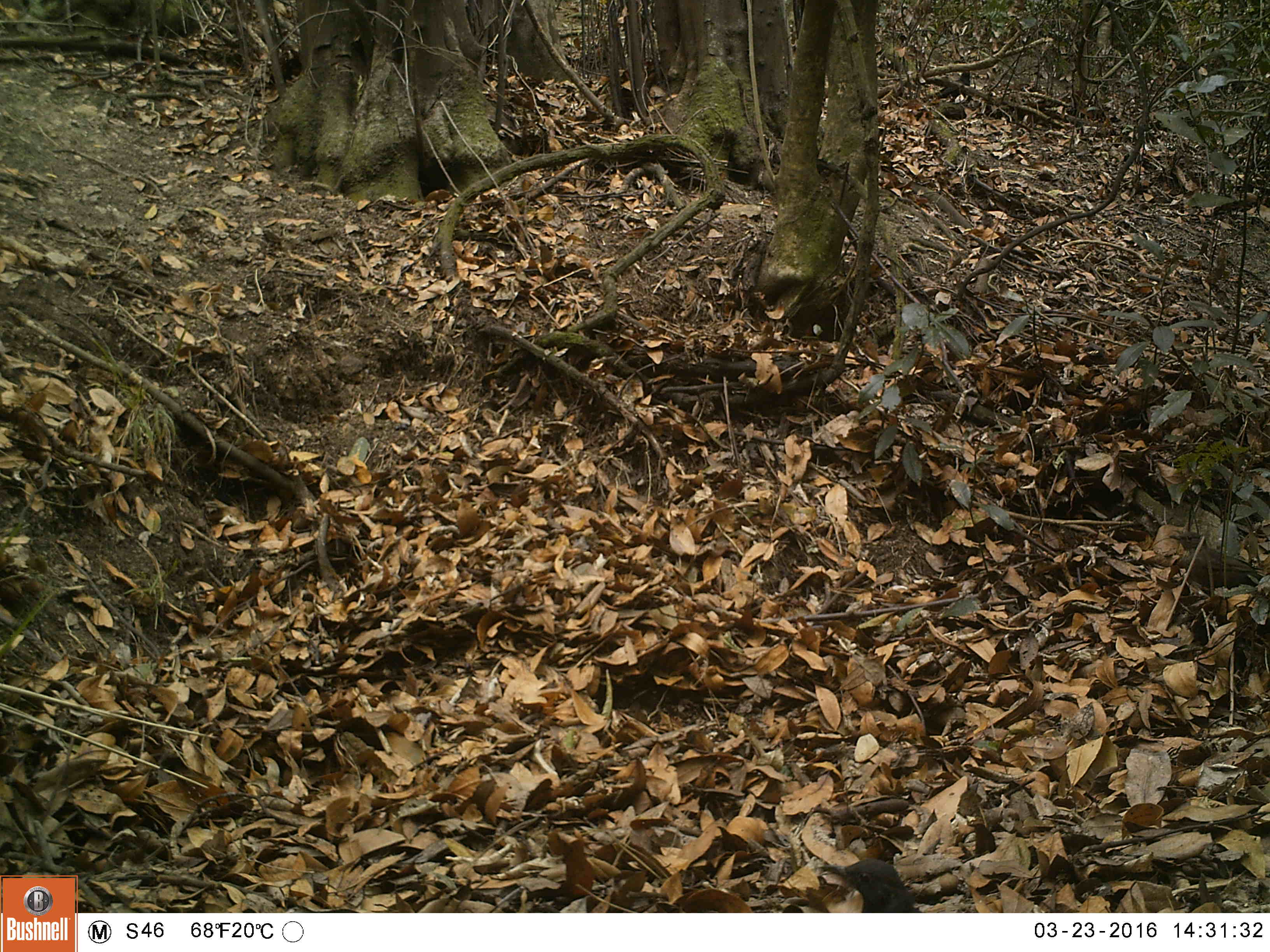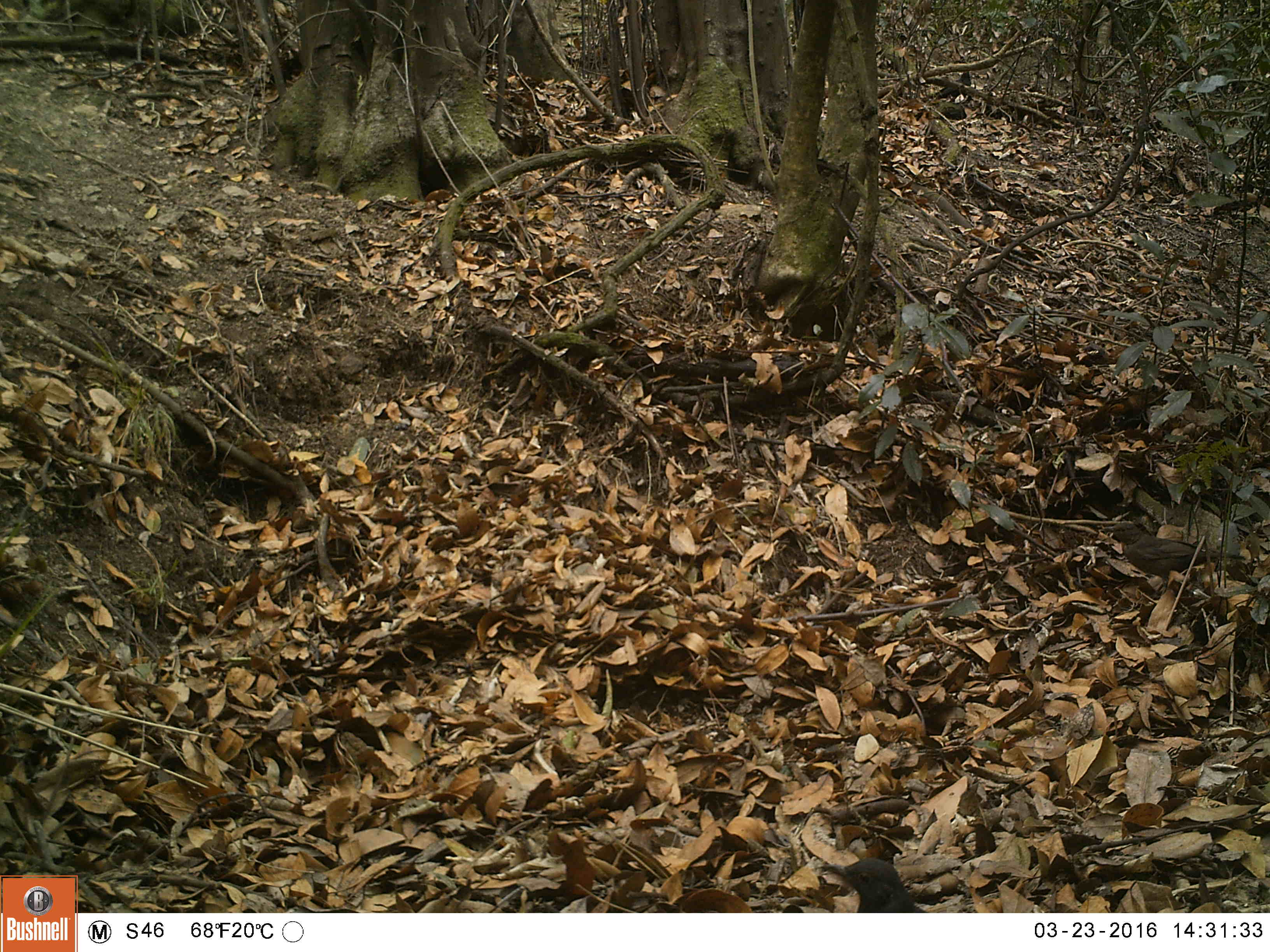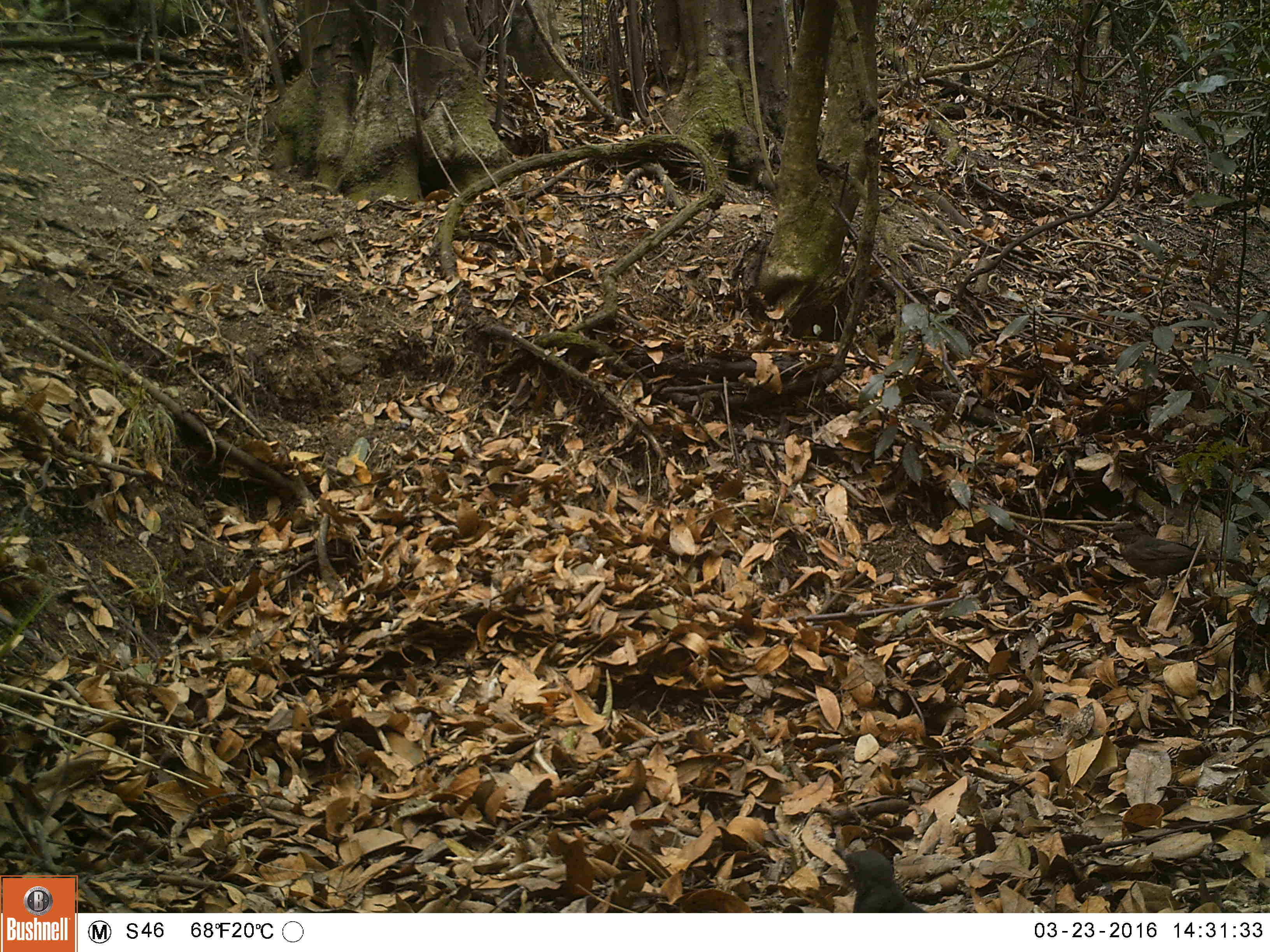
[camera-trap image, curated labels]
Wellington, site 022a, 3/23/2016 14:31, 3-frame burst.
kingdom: Animalia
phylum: Chordata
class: Aves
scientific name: Aves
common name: bird